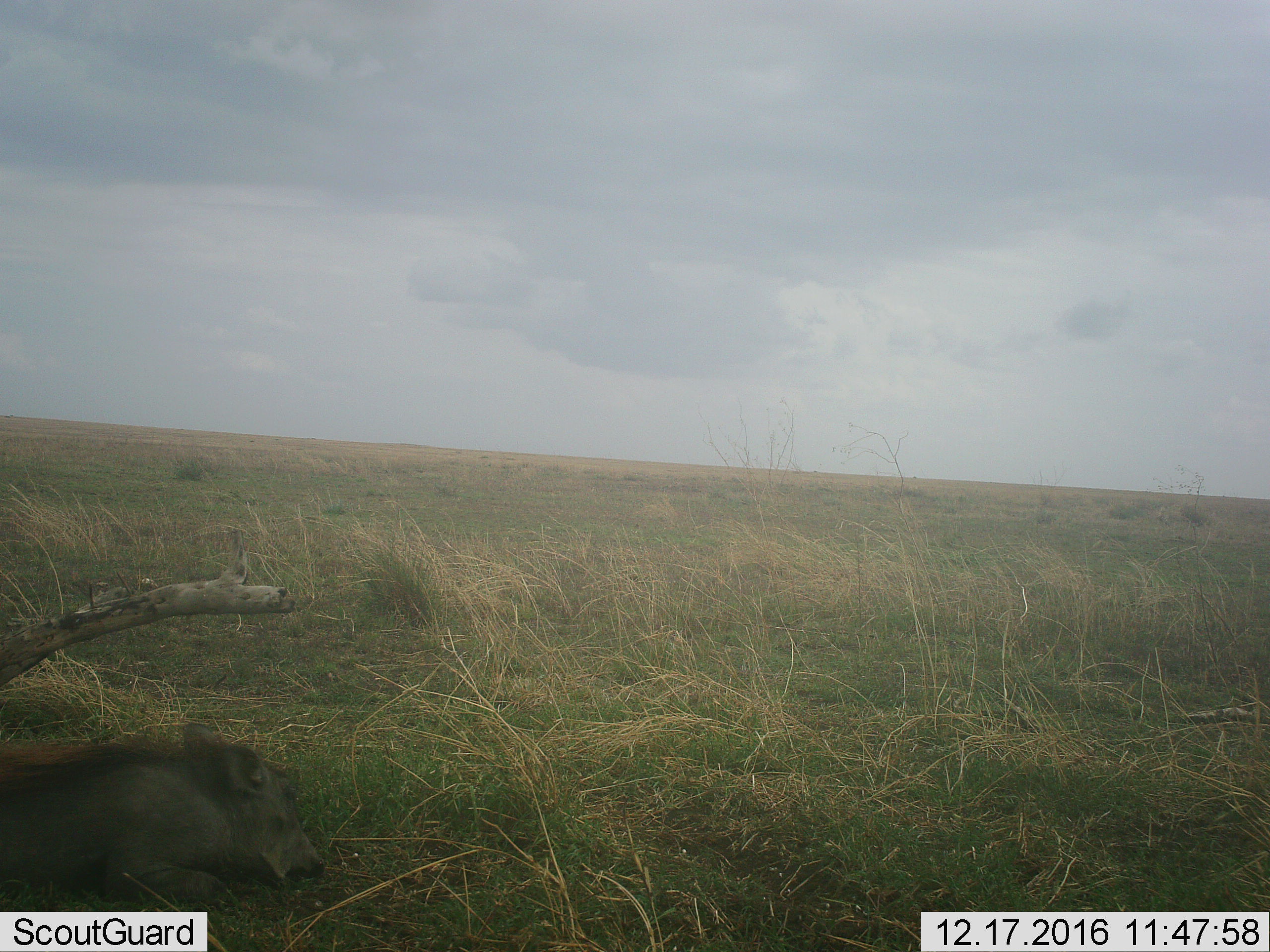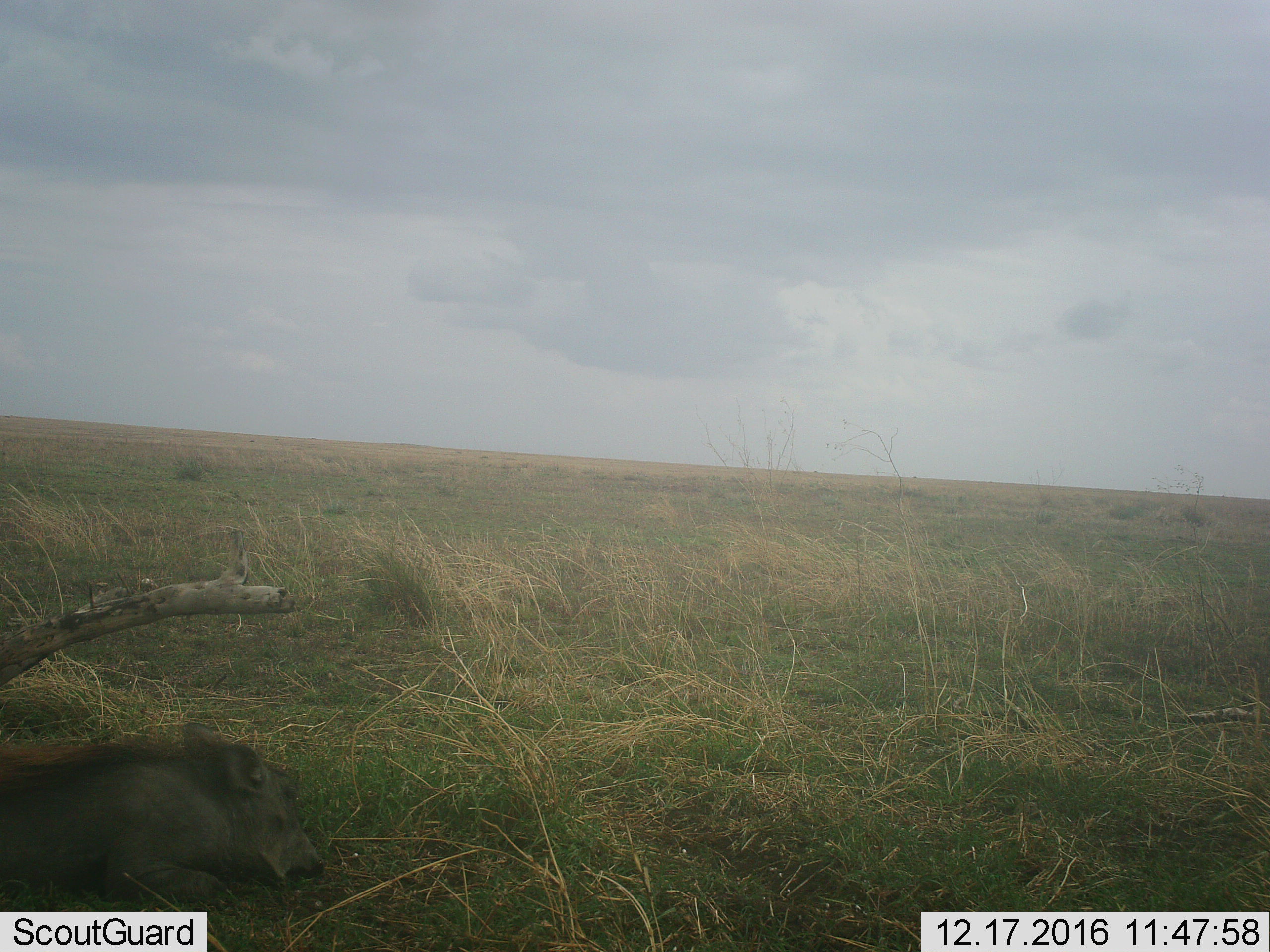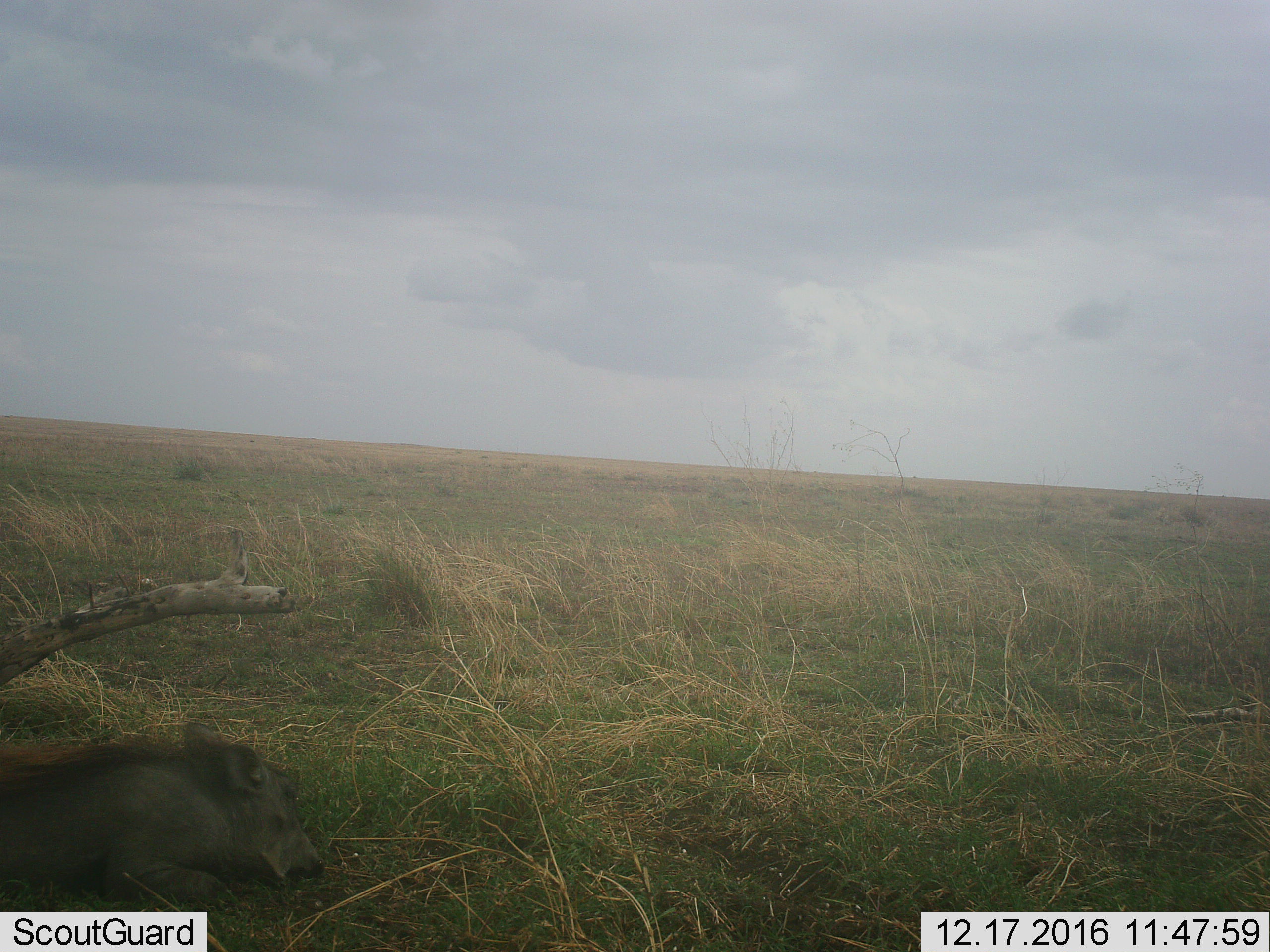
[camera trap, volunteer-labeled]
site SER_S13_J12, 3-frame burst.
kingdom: Animalia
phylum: Chordata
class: Mammalia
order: Artiodactyla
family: Suidae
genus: Phacochoerus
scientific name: Phacochoerus africanus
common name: warthog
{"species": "warthog (Phacochoerus africanus)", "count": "1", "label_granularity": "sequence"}